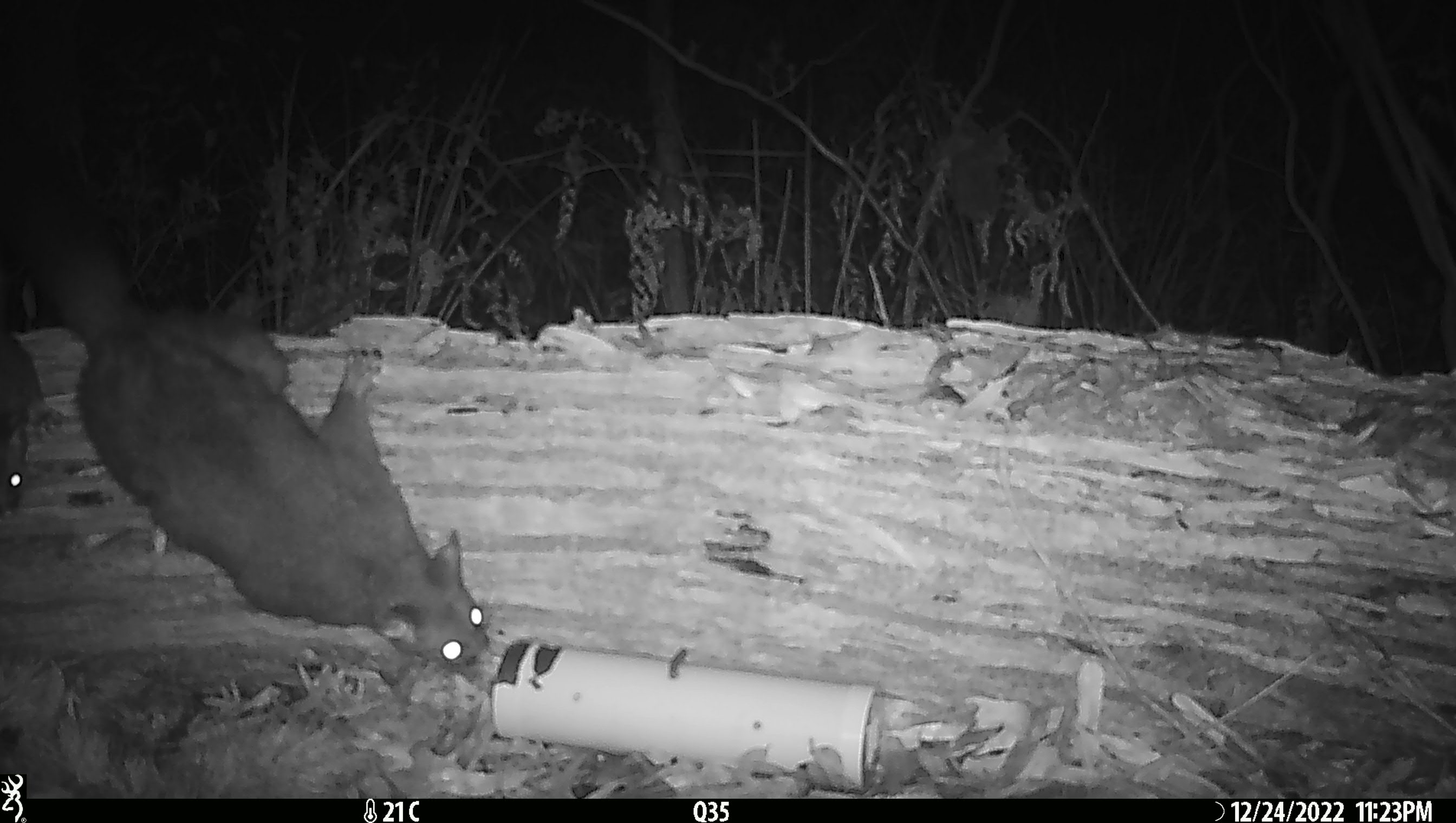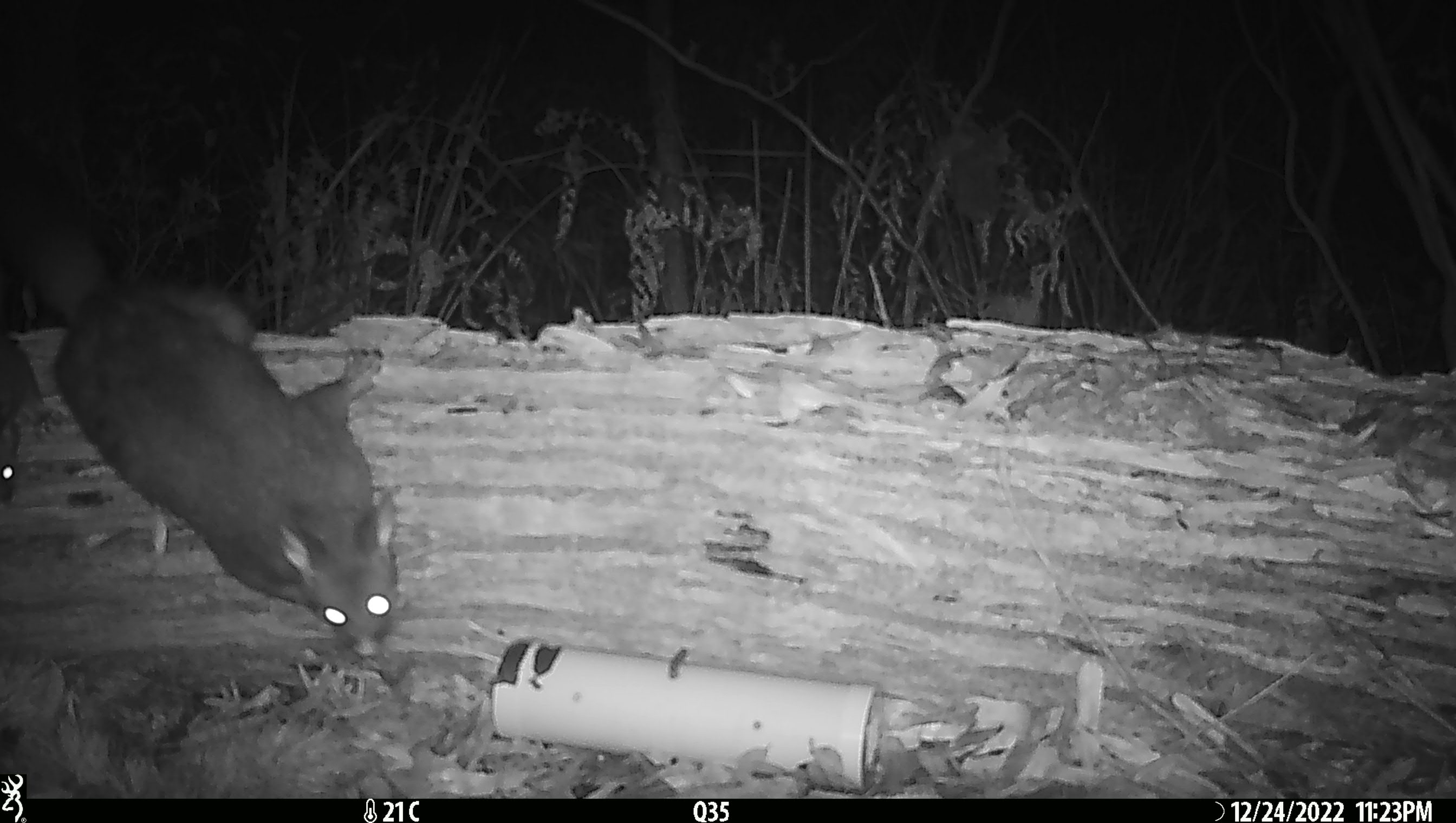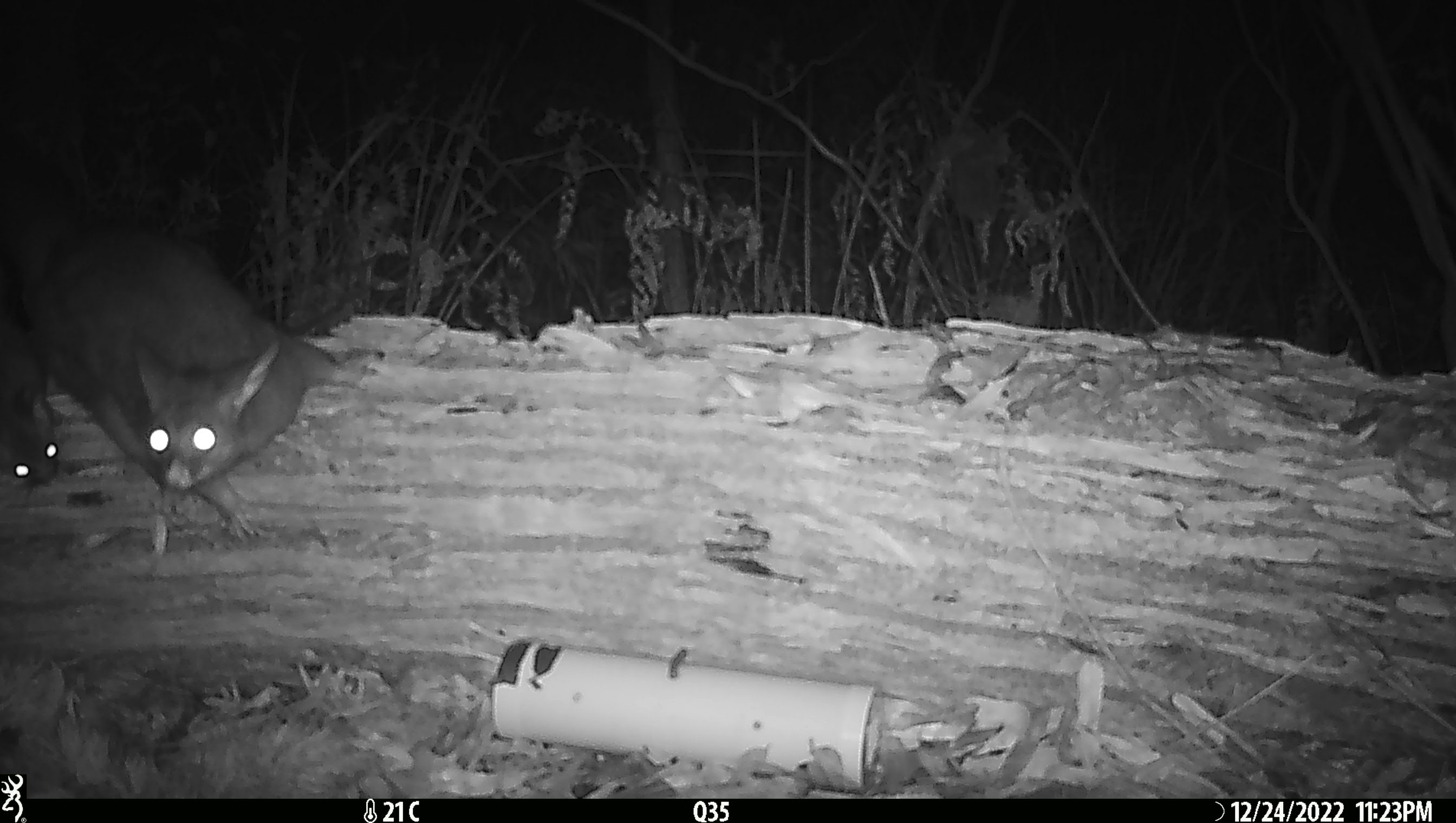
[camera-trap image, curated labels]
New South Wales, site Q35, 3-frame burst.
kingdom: Animalia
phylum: Chordata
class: Mammalia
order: Diprotodontia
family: Phalangeridae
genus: Trichosurus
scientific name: Trichosurus vulpecula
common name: common brushtail possum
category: possum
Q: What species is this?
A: Possum (common brushtail possum) (Trichosurus vulpecula).